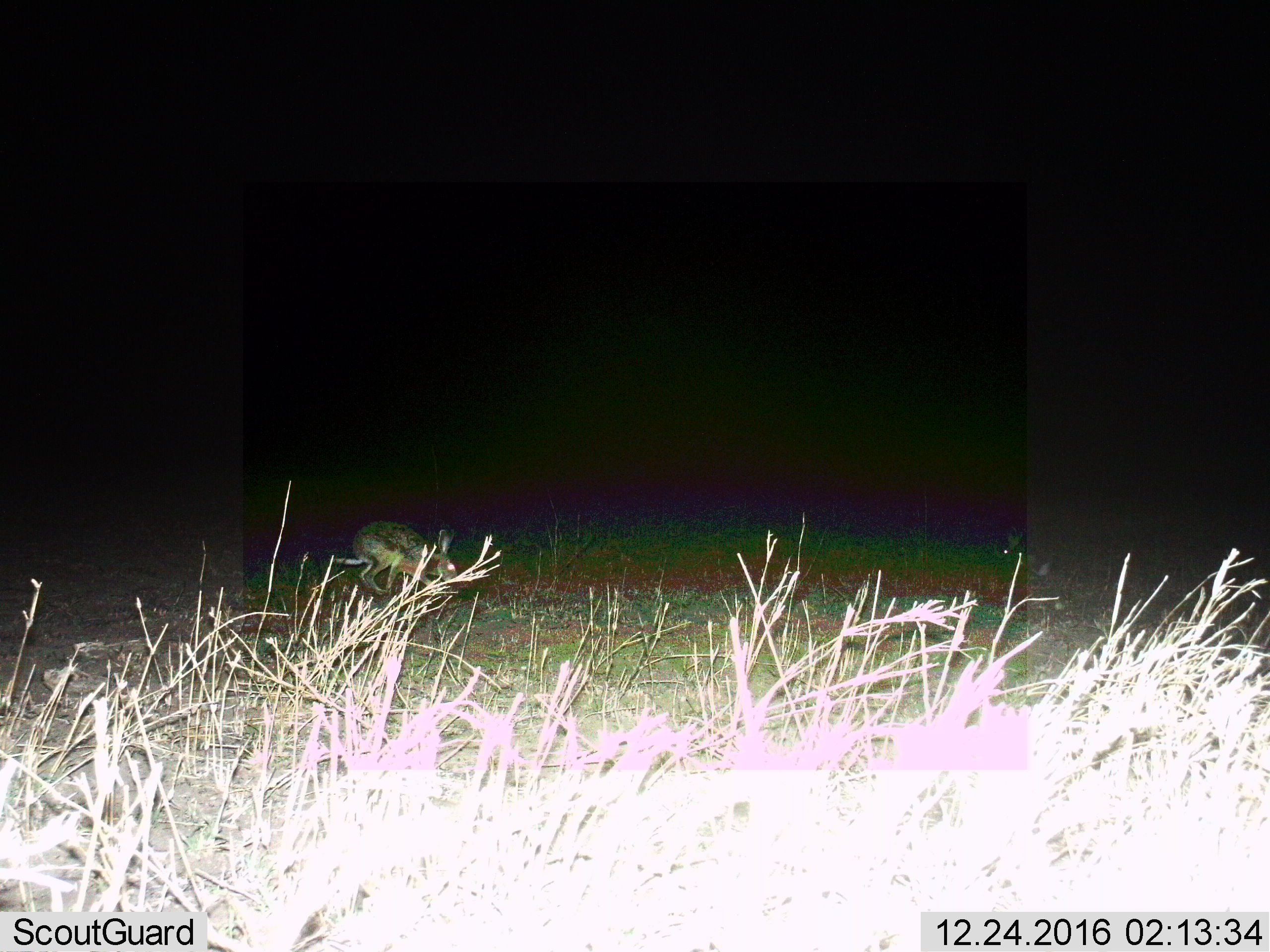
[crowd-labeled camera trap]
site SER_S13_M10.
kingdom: Animalia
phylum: Chordata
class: Mammalia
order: Lagomorpha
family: Leporidae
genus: Lepus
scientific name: Lepus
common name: hare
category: hareunknown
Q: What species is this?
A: Hareunknown (hare) (Lepus).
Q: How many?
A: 1.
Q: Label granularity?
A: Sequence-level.